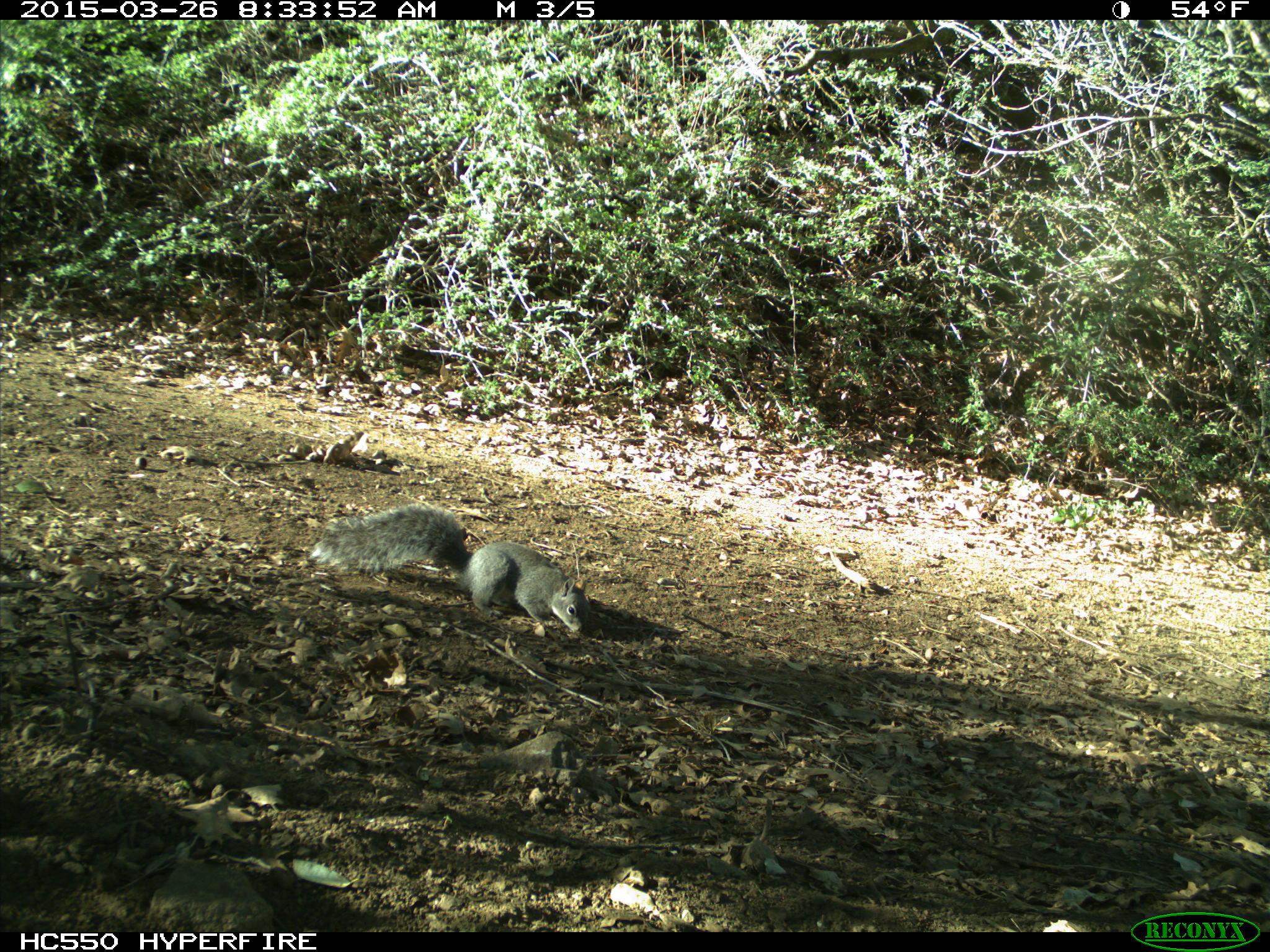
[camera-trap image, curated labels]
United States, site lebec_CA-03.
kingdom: Animalia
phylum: Chordata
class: Mammalia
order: Rodentia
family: Sciuridae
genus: Sciurus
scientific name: Sciurus carolinensis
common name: eastern gray squirrel